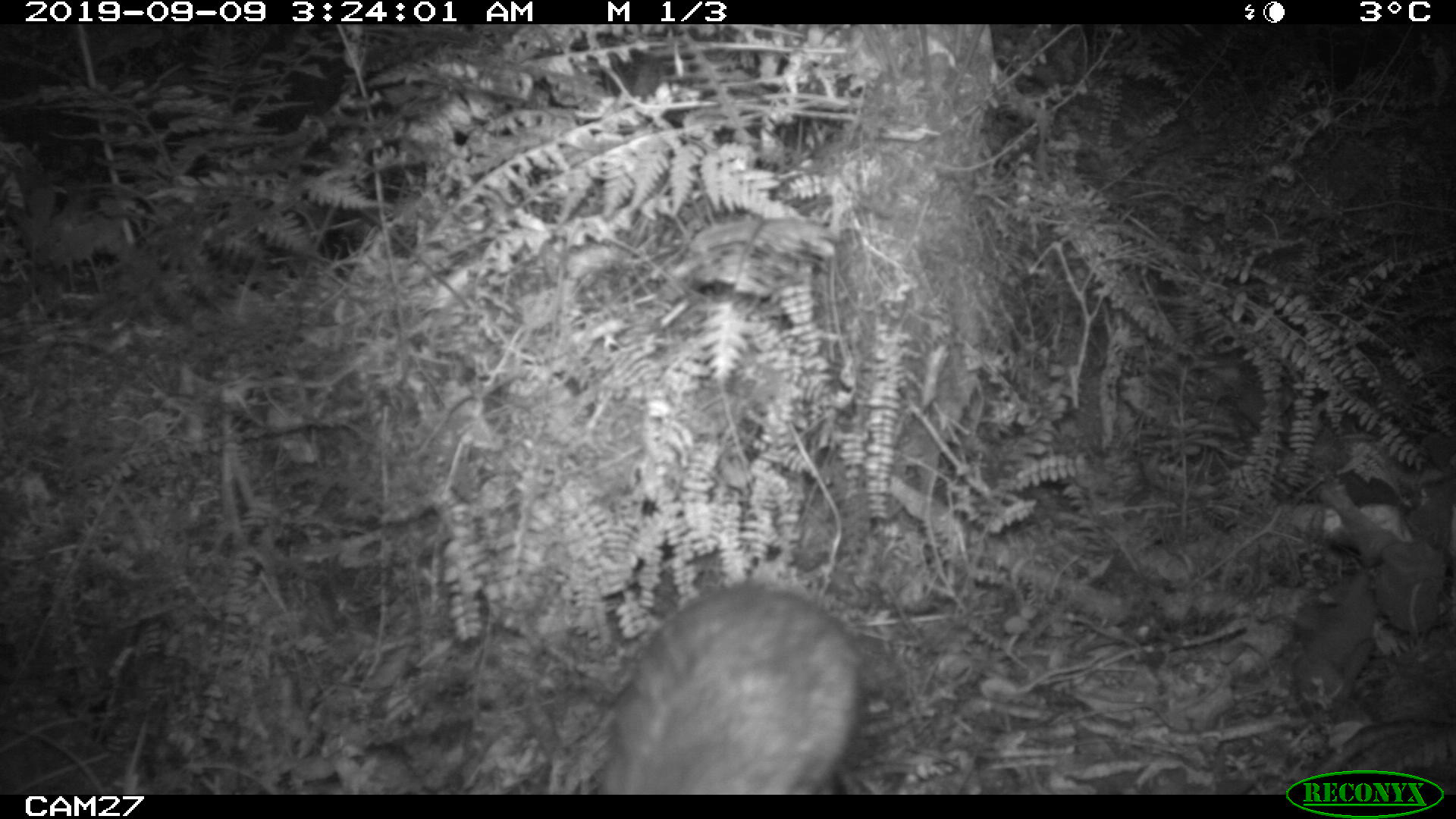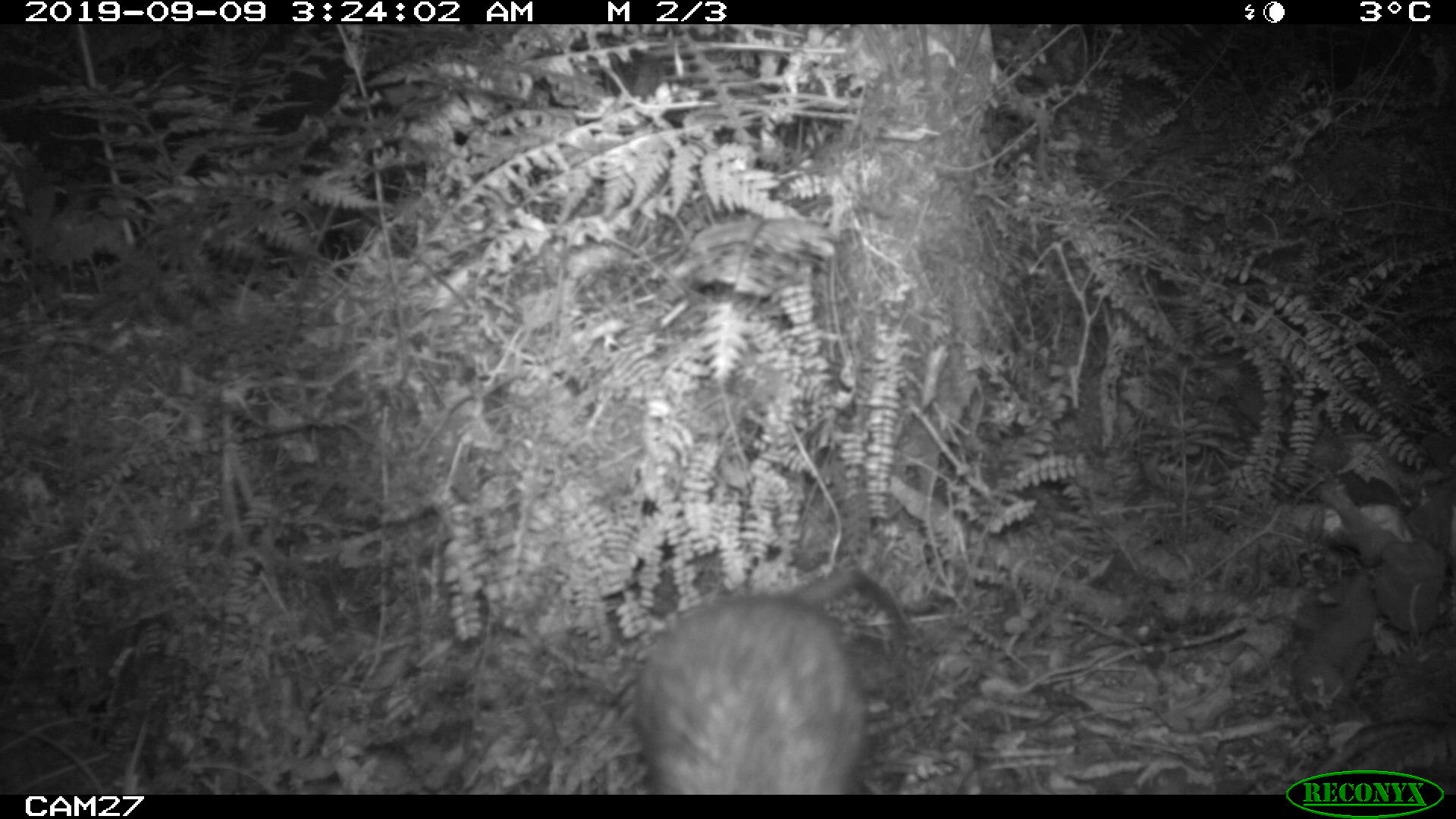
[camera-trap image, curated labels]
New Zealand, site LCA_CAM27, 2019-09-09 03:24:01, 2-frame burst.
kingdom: Animalia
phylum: Chordata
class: Mammalia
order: Rodentia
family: Muridae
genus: Rattus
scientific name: Rattus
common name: rat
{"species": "rat (Rattus)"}